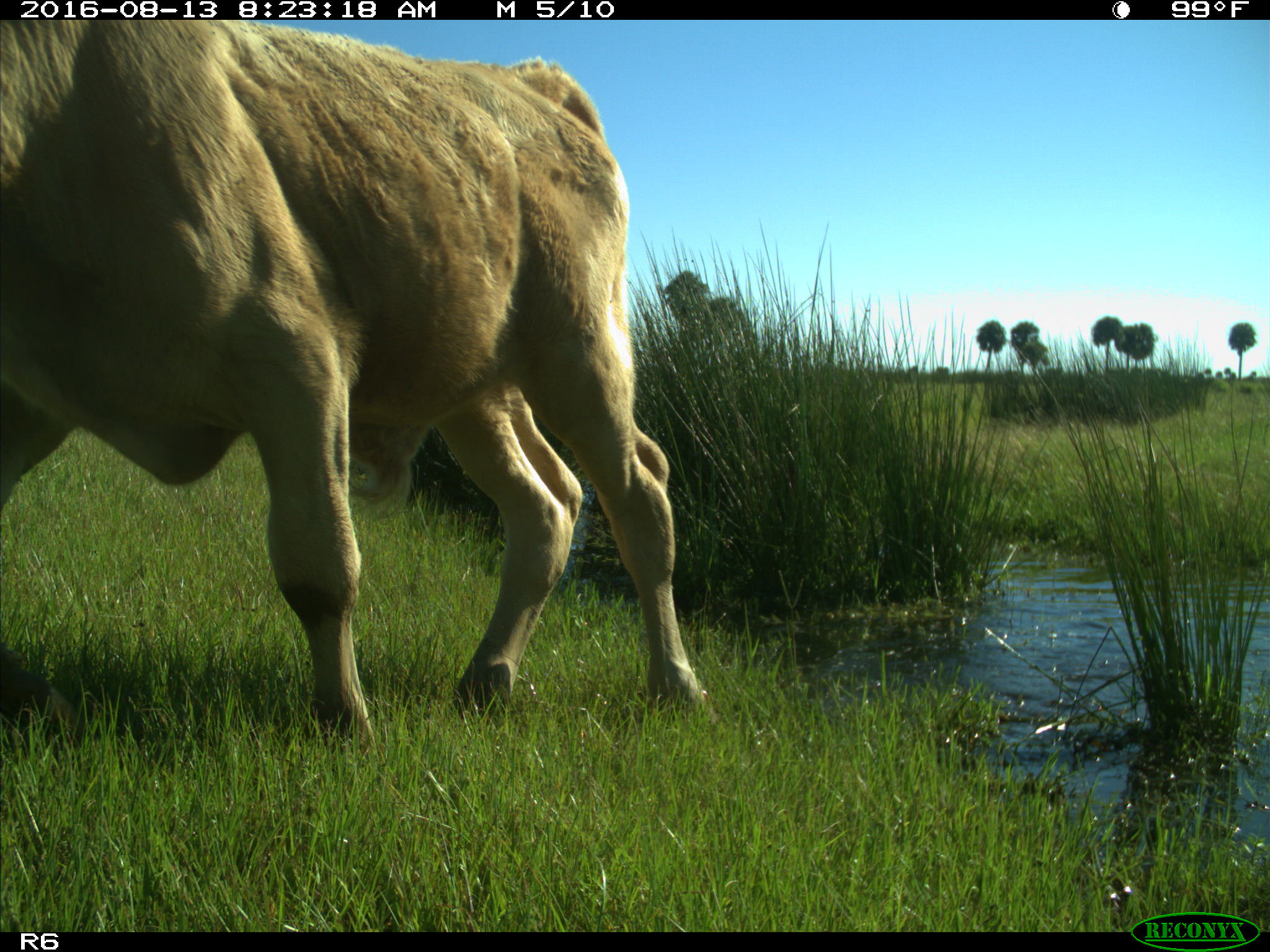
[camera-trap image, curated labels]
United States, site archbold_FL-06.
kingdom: Animalia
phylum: Chordata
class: Mammalia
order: Artiodactyla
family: Bovidae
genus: Bos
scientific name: Bos taurus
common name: domestic cow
Bos taurus (domestic cow).